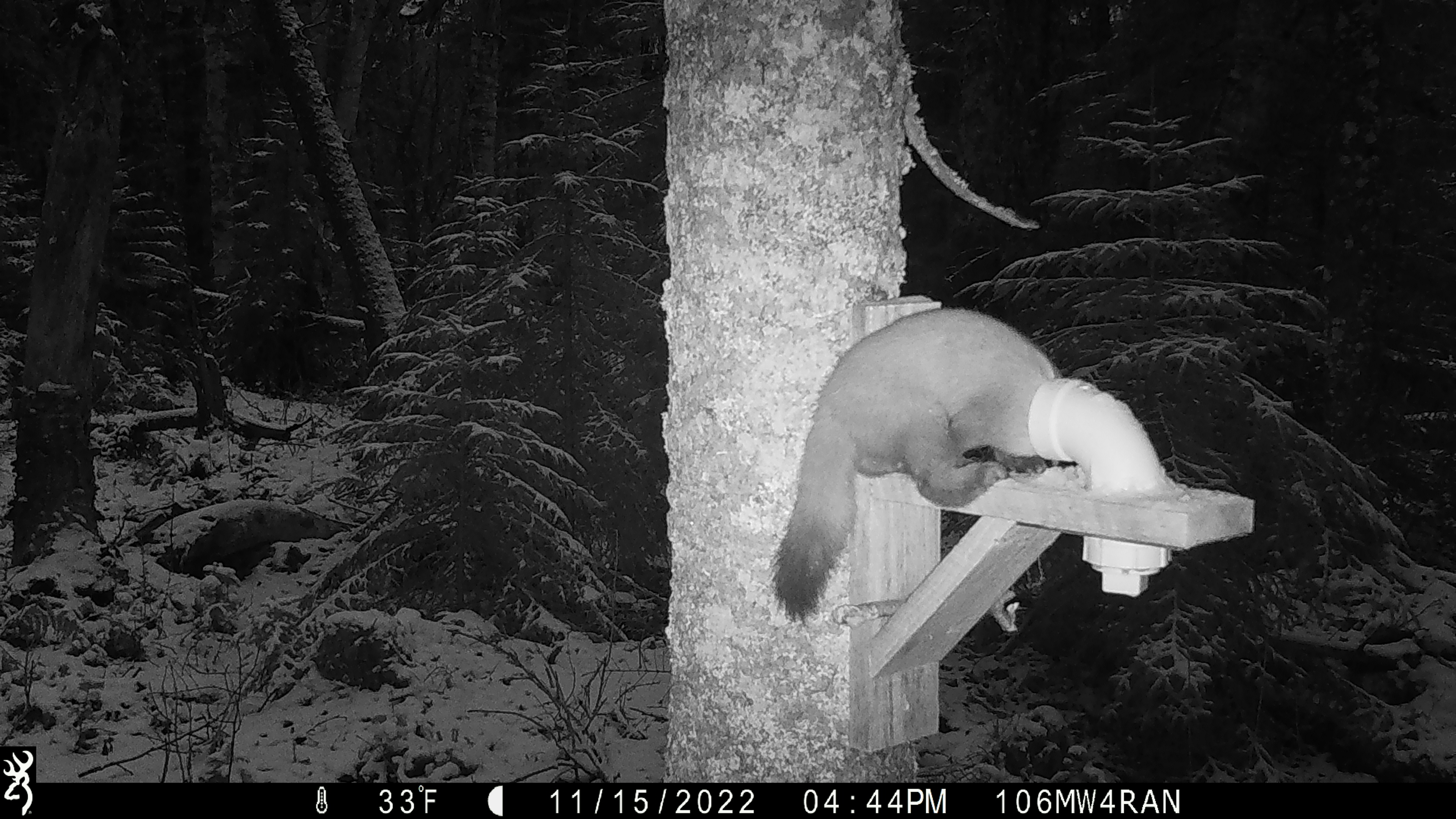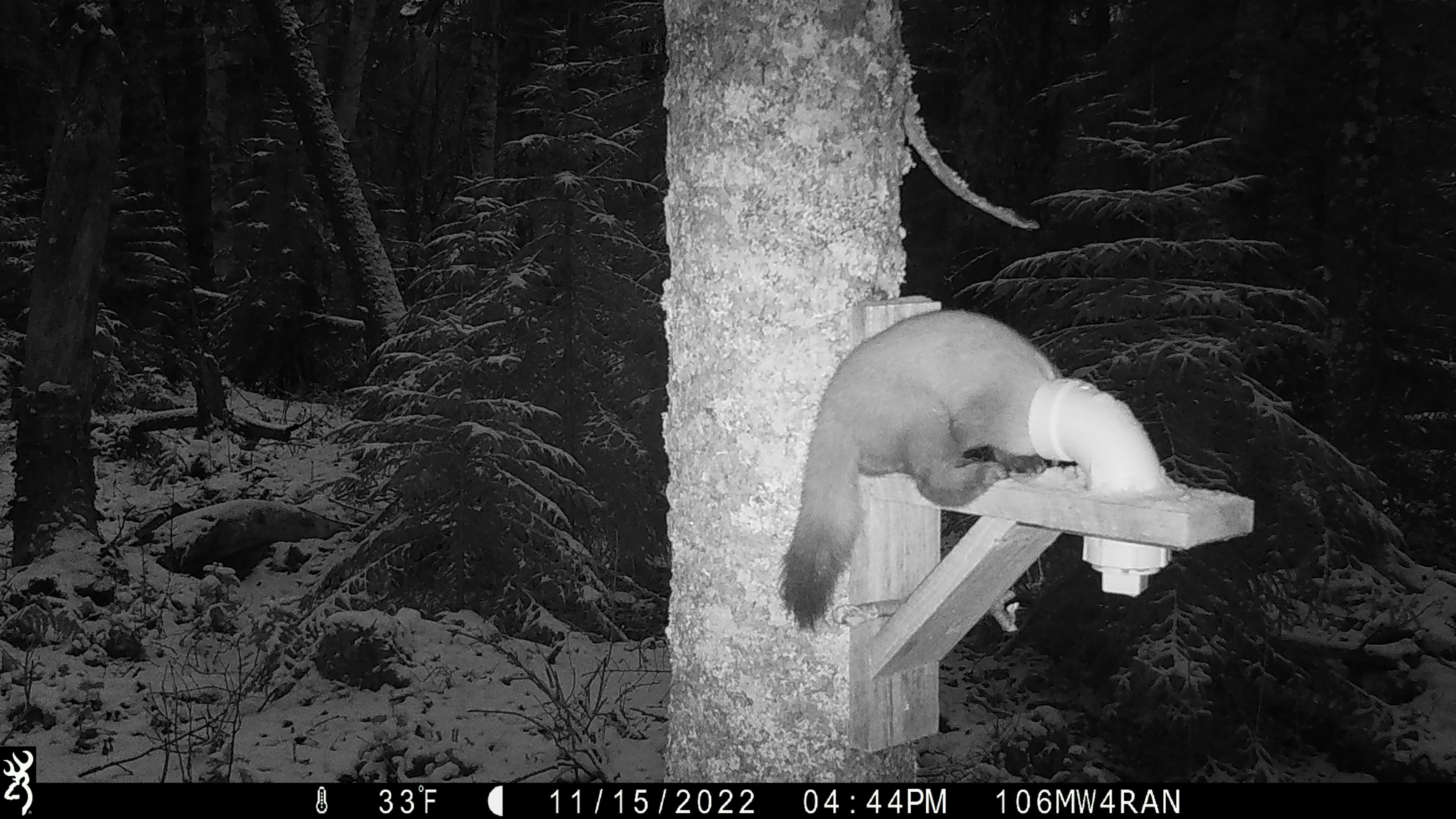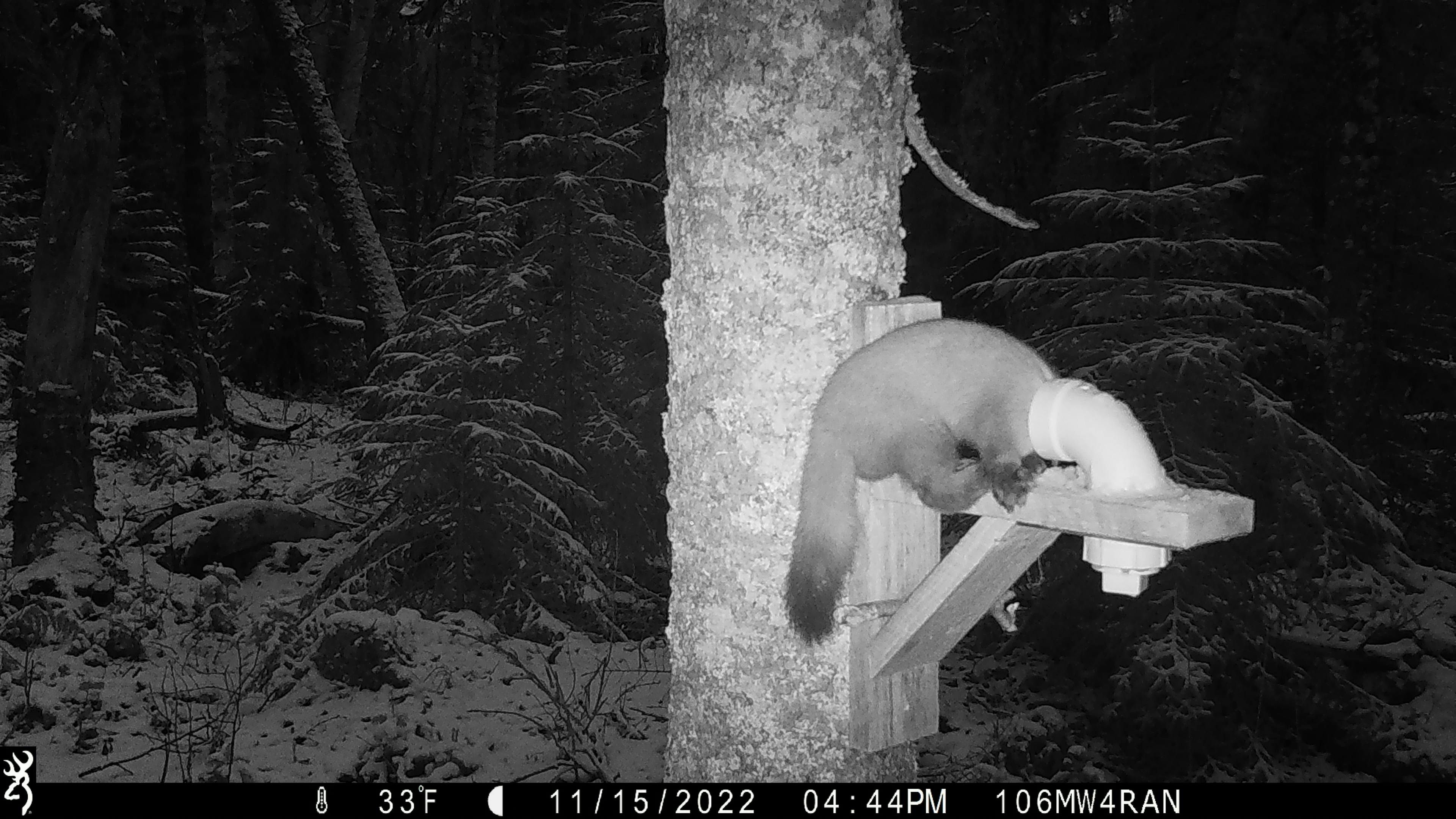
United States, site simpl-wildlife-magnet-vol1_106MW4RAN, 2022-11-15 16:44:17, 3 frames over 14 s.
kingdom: Animalia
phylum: Chordata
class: Mammalia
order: Carnivora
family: Mustelidae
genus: Martes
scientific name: Martes americana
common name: american marten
American marten (Martes americana).